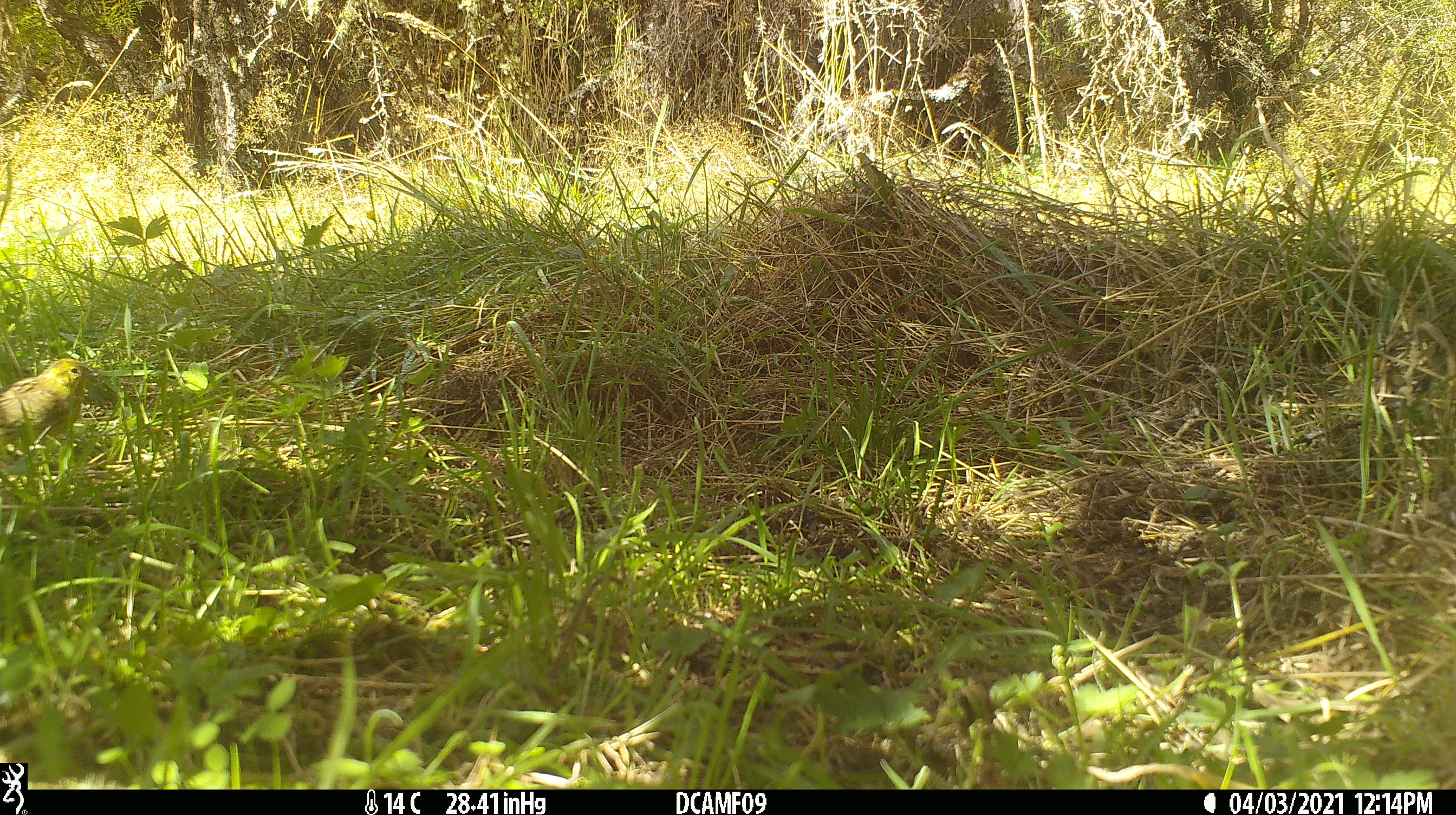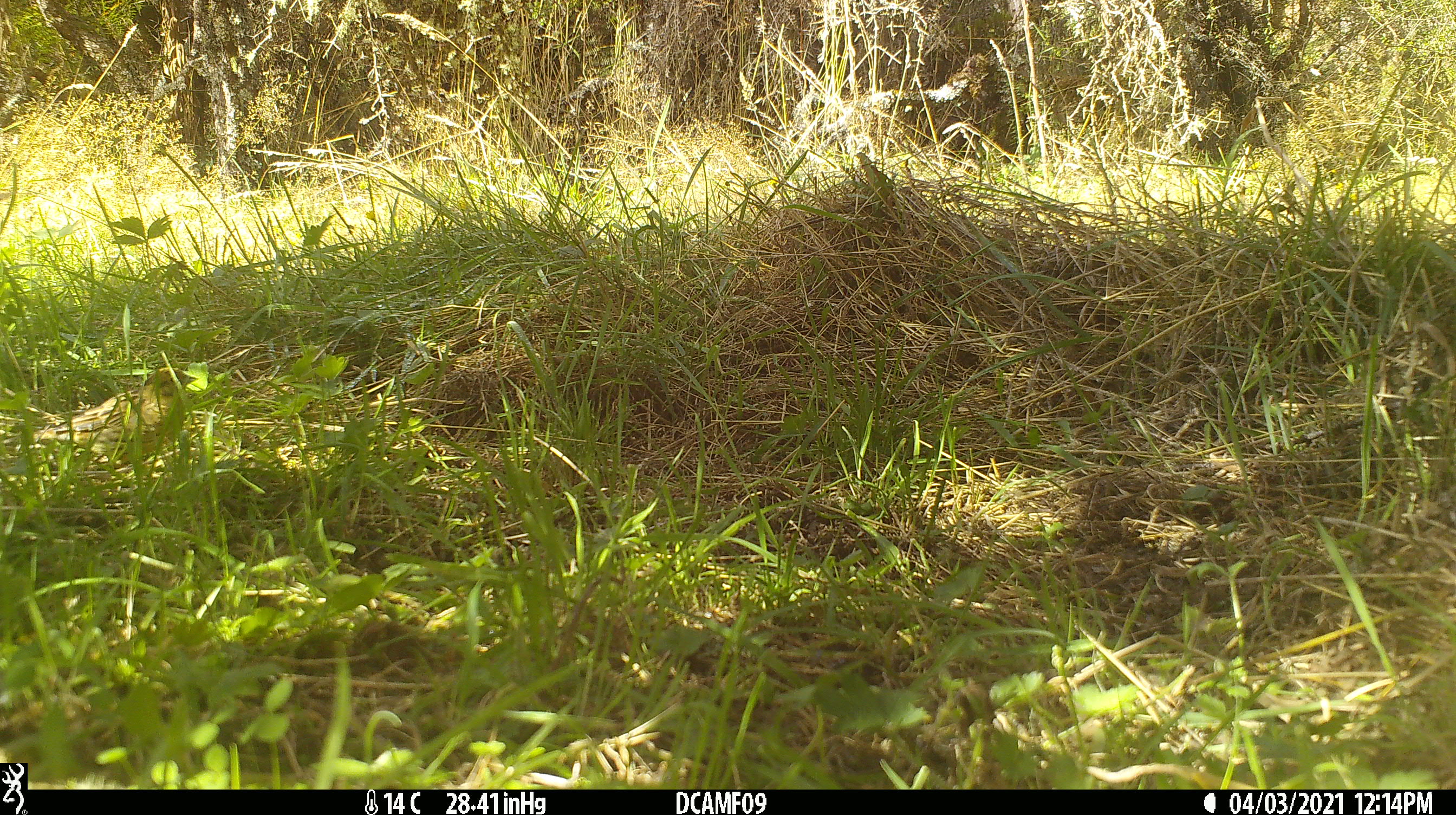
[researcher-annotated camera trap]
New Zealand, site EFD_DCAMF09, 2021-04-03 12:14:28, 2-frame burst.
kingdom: Animalia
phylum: Chordata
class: Aves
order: Passeriformes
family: Emberizidae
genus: Emberiza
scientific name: Emberiza citrinella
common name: yellowhammer